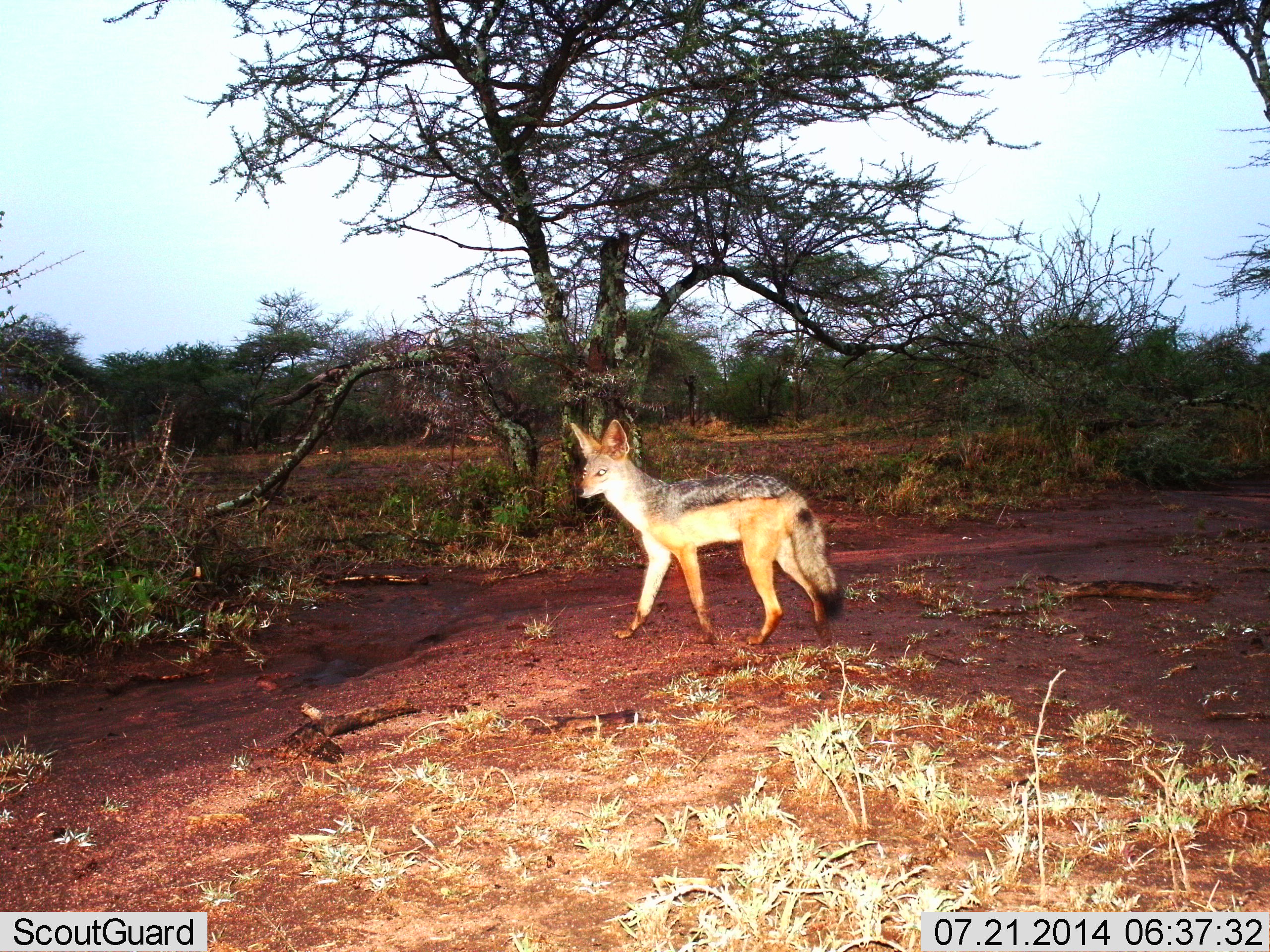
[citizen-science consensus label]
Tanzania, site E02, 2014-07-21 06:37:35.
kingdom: Animalia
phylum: Chordata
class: Mammalia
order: Carnivora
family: Canidae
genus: Lupulella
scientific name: Lupulella mesomelas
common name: black-backed jackal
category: jackal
Jackal (black-backed jackal) (Lupulella mesomelas), count 1. Behavior (volunteer vote fractions): standing 80%, resting 0%, moving 20%, interacting 10%. Young present (vote fraction): 0%. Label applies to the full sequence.